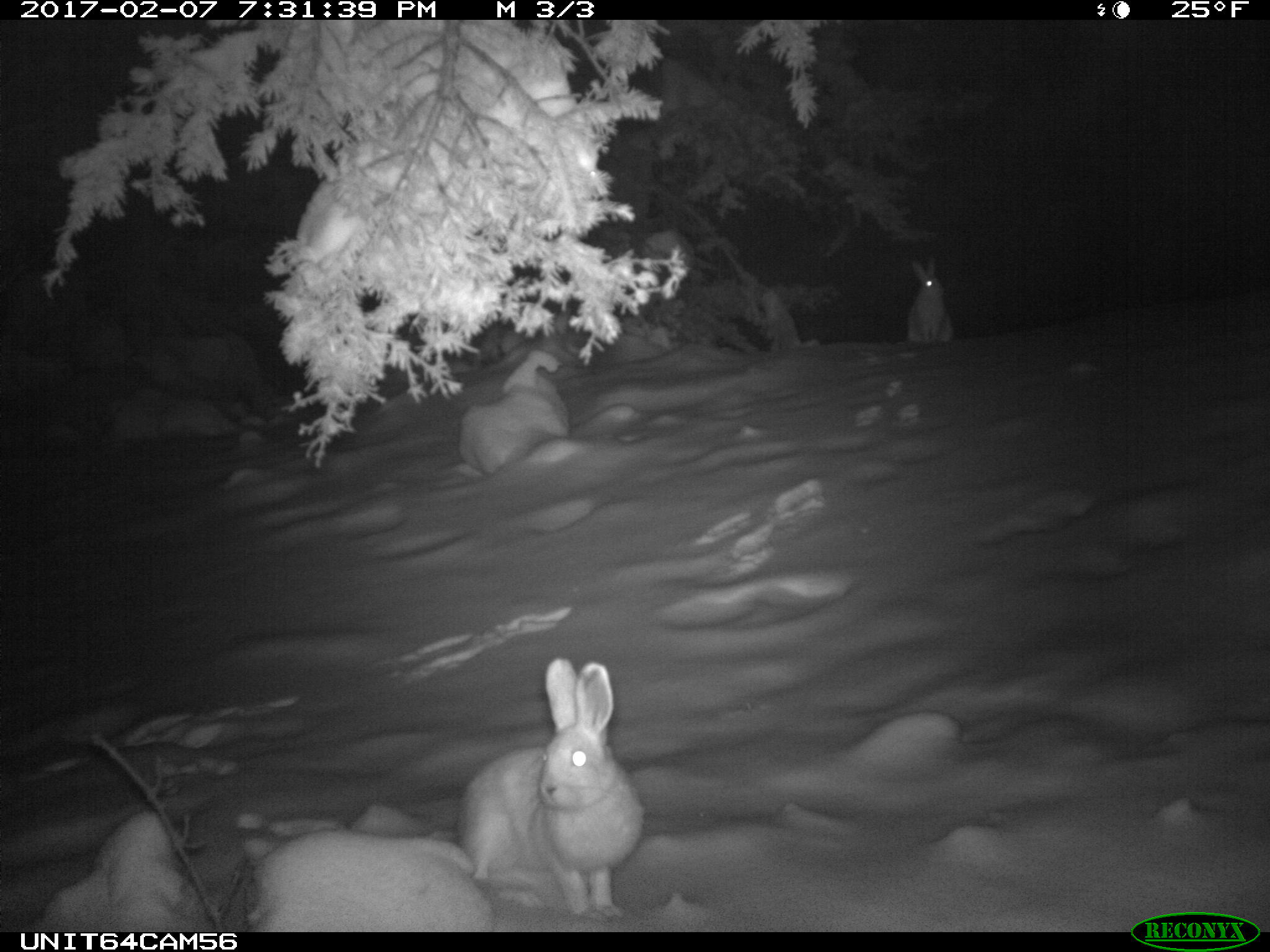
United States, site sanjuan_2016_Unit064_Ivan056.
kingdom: Animalia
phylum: Chordata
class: Mammalia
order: Lagomorpha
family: Leporidae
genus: Lepus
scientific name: Lepus americanus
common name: snowshoe hare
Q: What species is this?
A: Lepus americanus (snowshoe hare).